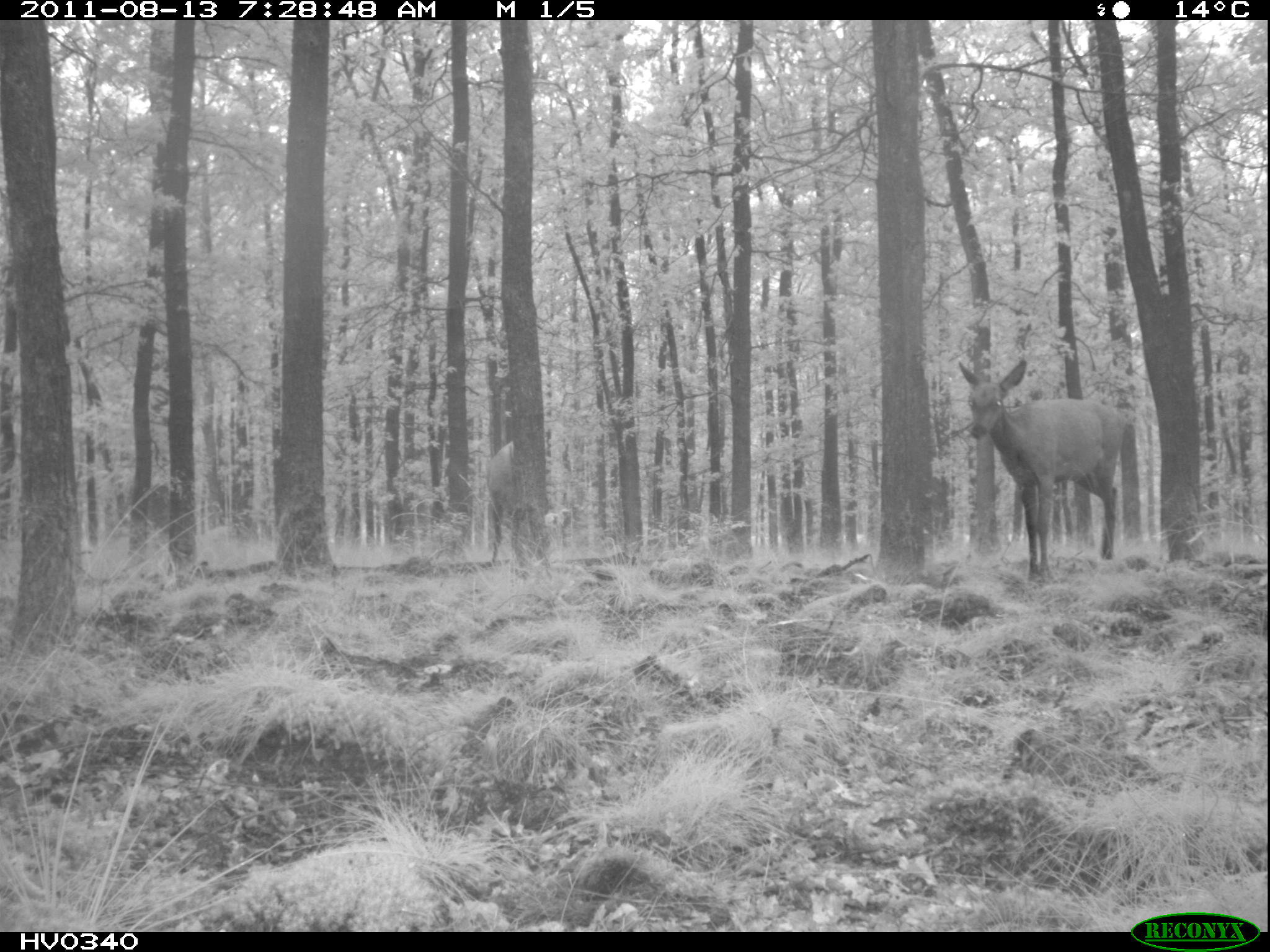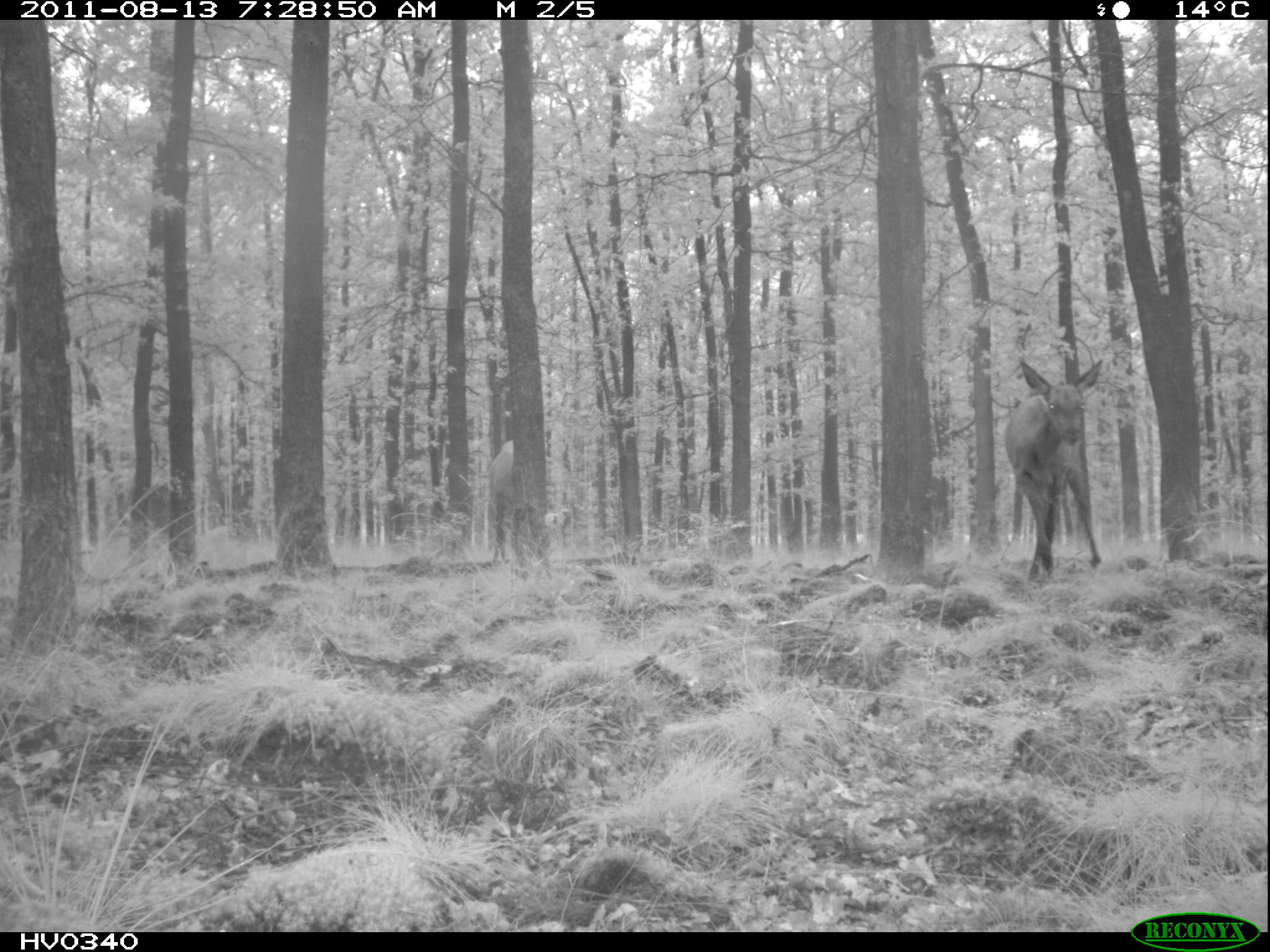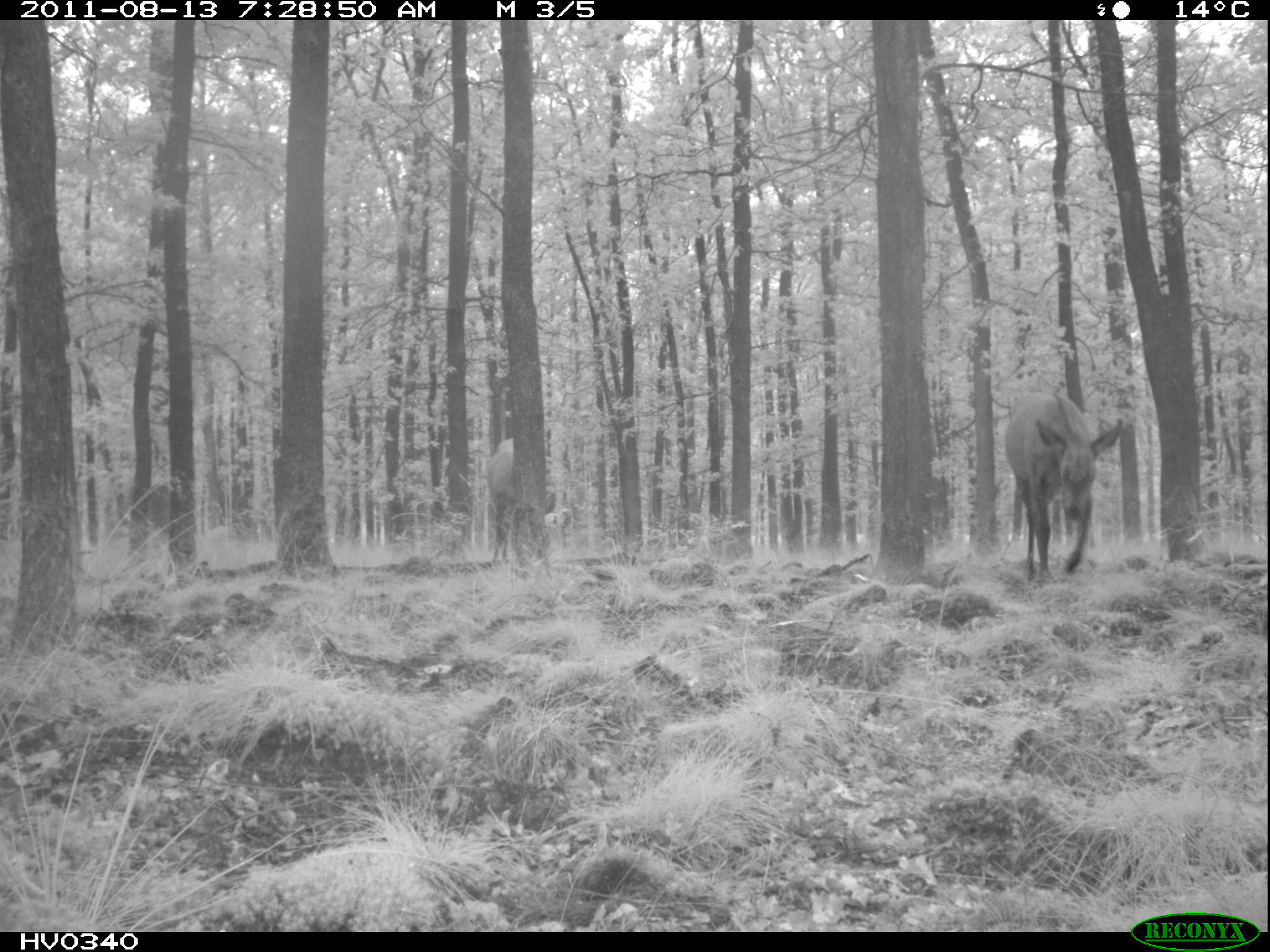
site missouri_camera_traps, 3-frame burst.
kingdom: Animalia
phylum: Chordata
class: Mammalia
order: Artiodactyla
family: Cervidae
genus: Cervus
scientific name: Cervus elaphus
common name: red deer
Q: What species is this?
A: Red deer (Cervus elaphus).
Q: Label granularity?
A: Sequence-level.